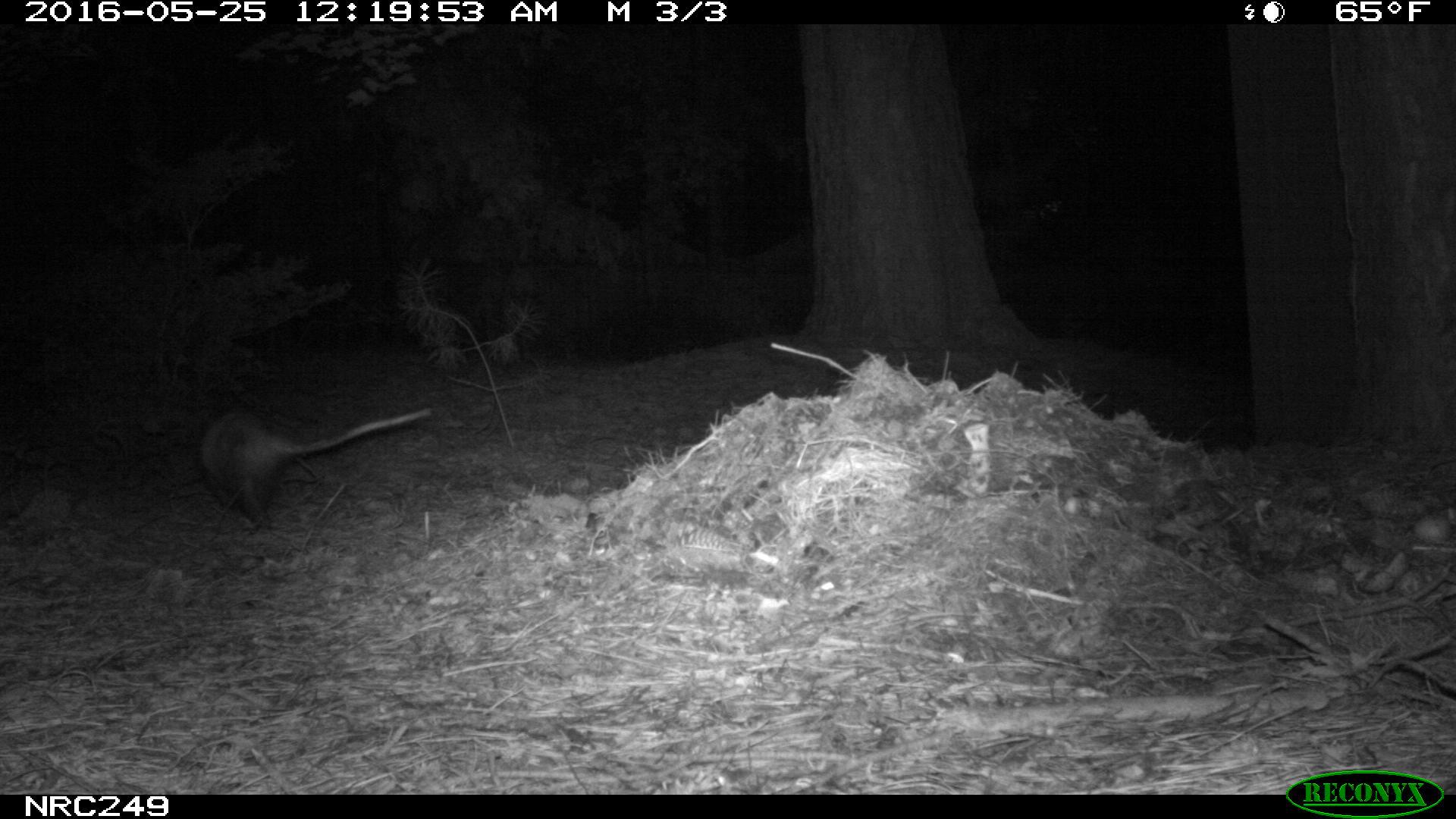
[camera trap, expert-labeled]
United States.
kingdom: Animalia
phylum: Chordata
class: Mammalia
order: Didelphimorphia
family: Didelphidae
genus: Didelphis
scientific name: Didelphis virginiana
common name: virginia opossum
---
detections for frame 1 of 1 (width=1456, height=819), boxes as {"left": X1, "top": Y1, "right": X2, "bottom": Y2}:
Virginia Opossum: {"left": 192, "top": 382, "right": 448, "bottom": 541}